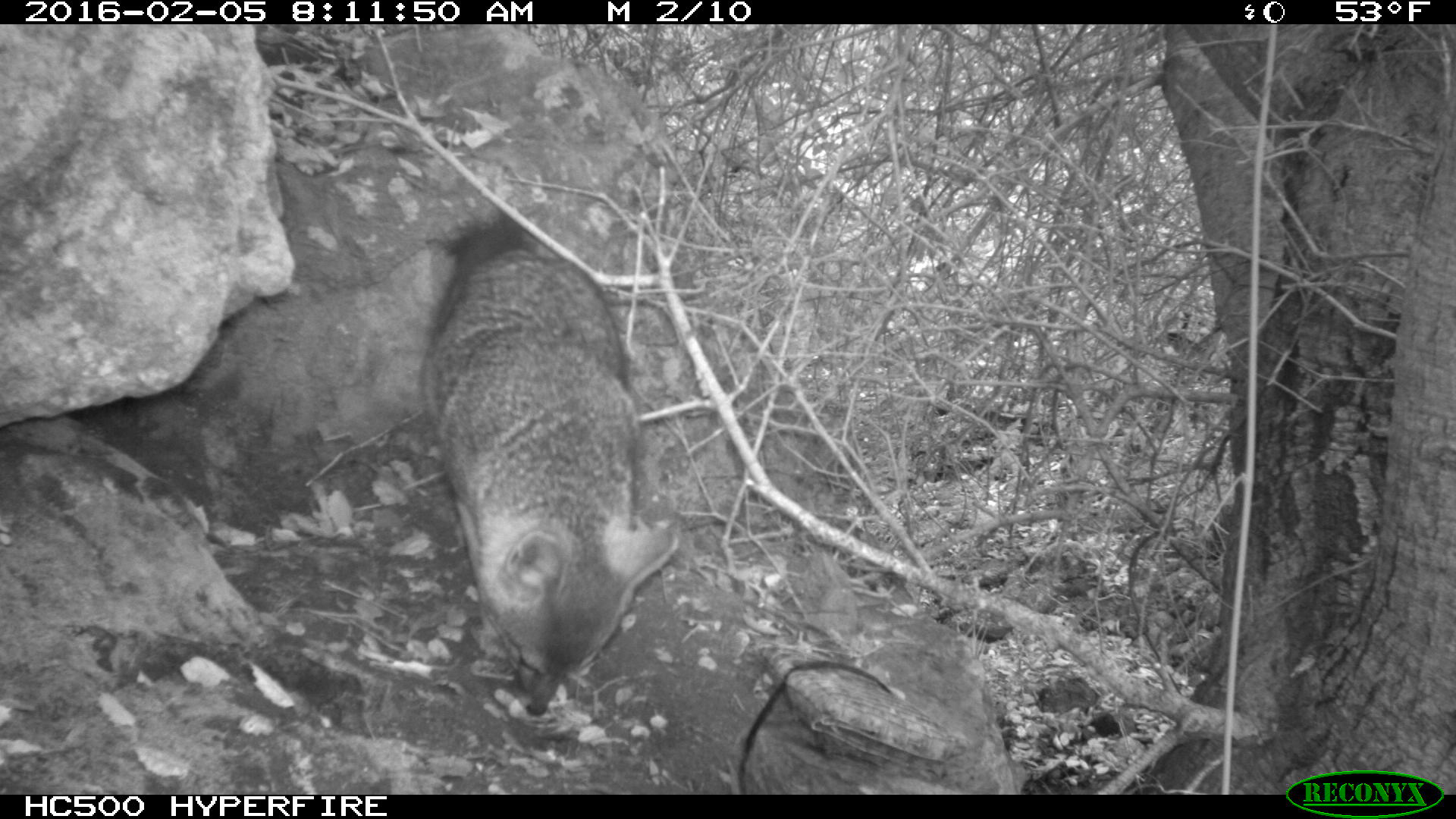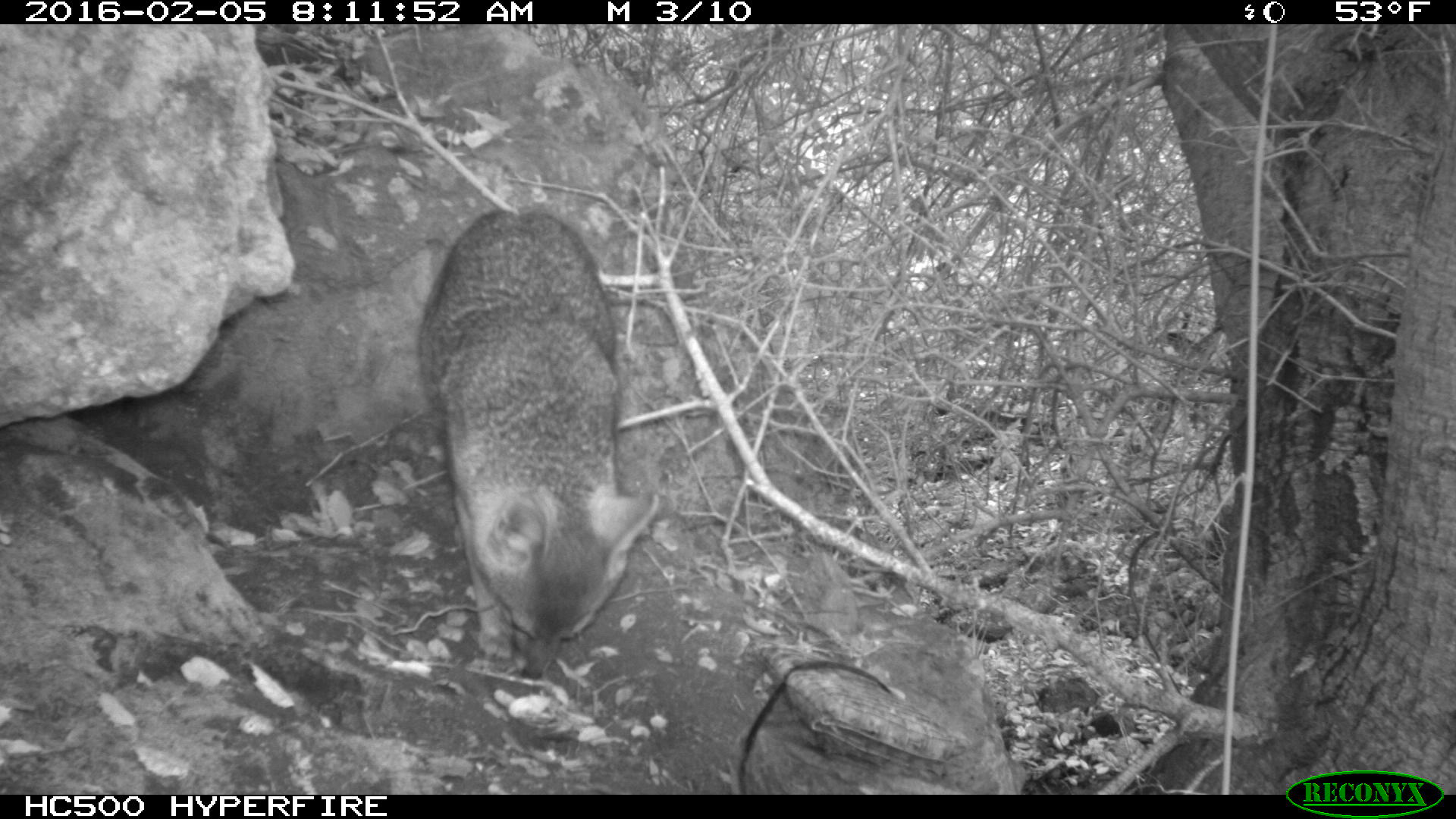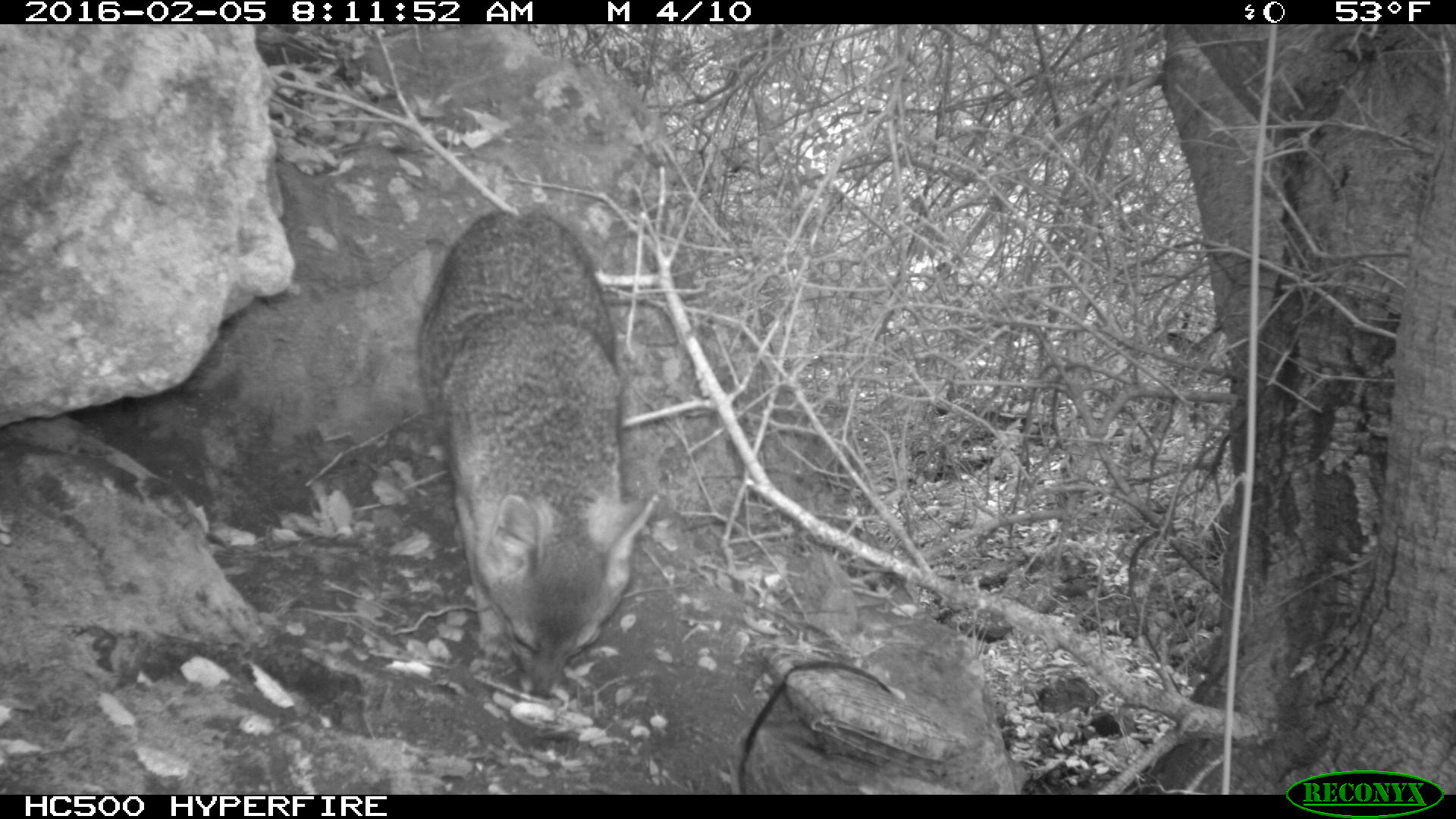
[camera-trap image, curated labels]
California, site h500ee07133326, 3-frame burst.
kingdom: Animalia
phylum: Chordata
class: Mammalia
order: Carnivora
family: Canidae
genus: Urocyon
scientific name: Urocyon littoralis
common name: island fox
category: fox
Fox (island fox) (Urocyon littoralis).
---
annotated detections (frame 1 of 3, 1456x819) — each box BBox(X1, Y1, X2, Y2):
fox: BBox(422, 218, 678, 714)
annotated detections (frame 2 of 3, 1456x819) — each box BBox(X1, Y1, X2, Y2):
fox: BBox(417, 209, 658, 679)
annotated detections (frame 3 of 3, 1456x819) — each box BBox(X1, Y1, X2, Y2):
fox: BBox(413, 208, 660, 701)